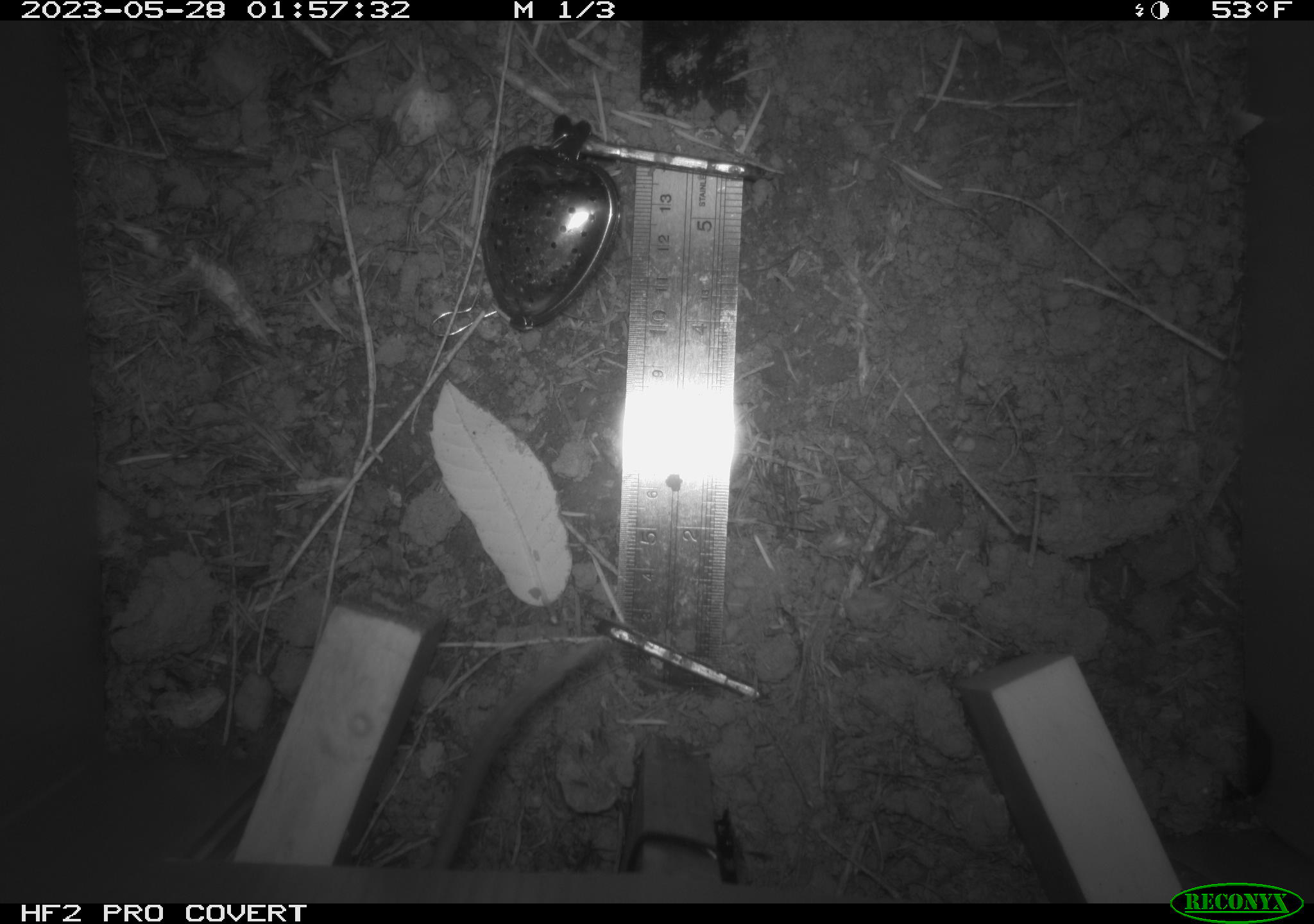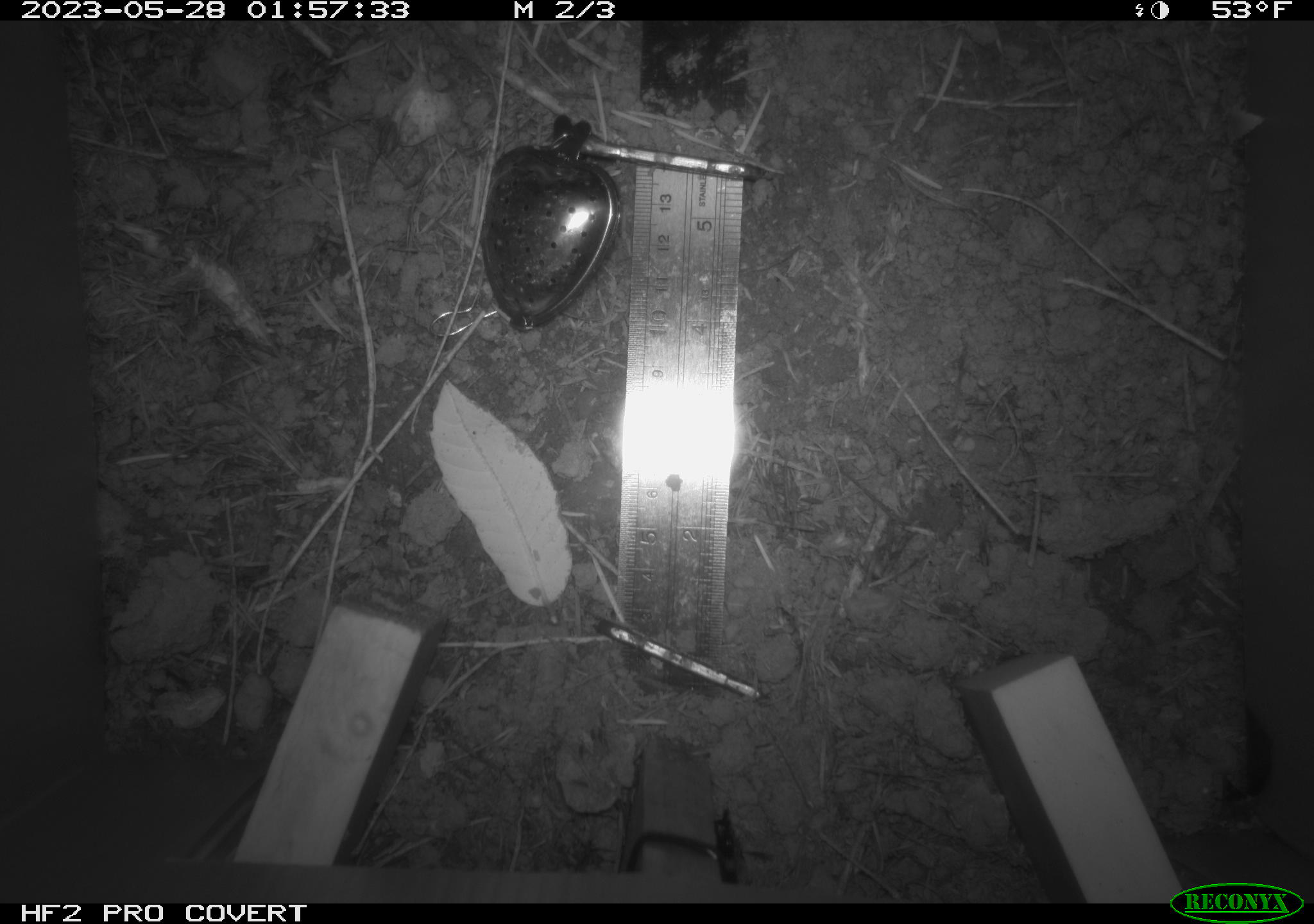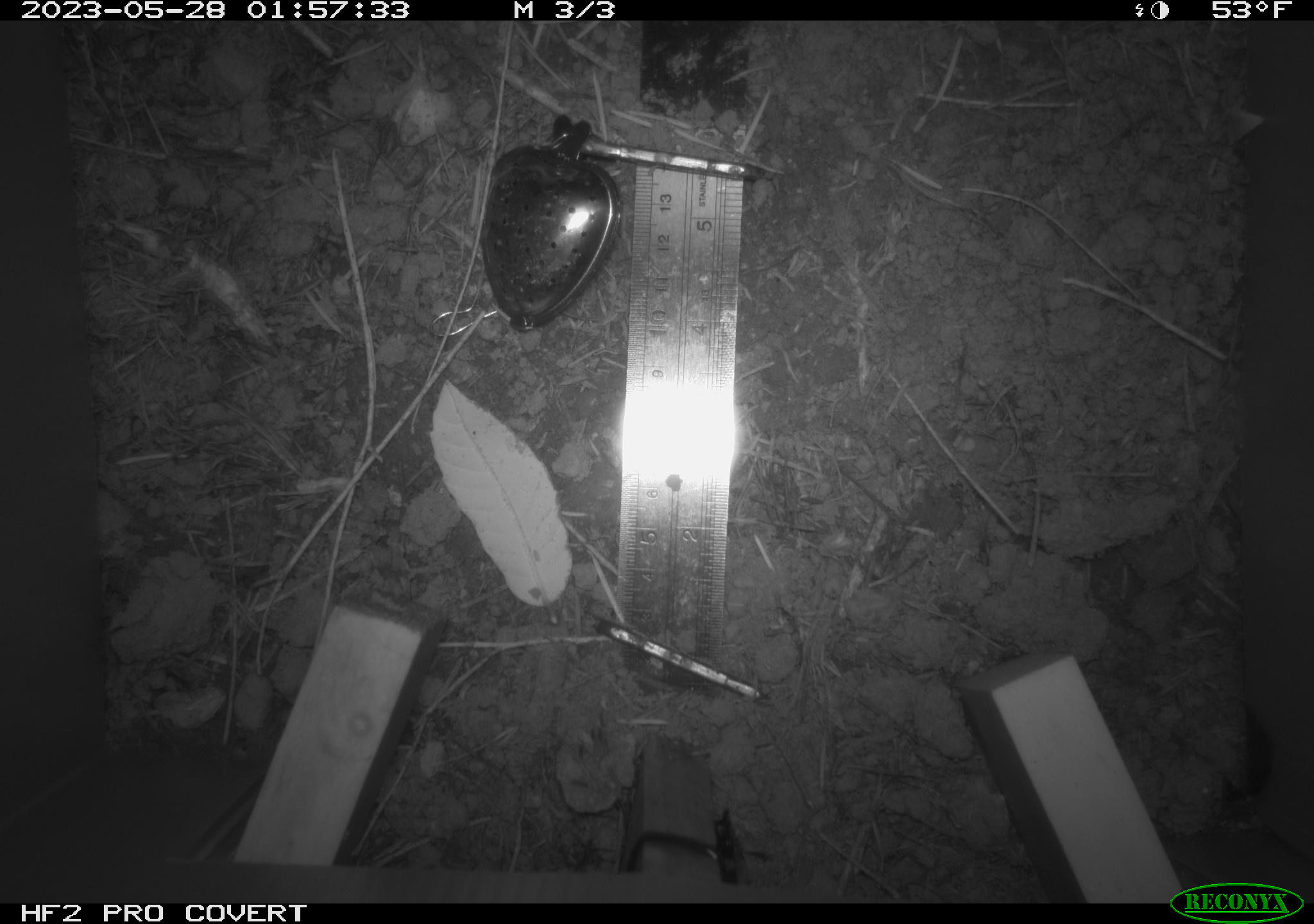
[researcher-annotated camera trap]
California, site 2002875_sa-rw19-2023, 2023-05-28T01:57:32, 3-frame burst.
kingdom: Animalia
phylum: Chordata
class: Mammalia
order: Rodentia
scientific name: Rodentia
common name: mouse species